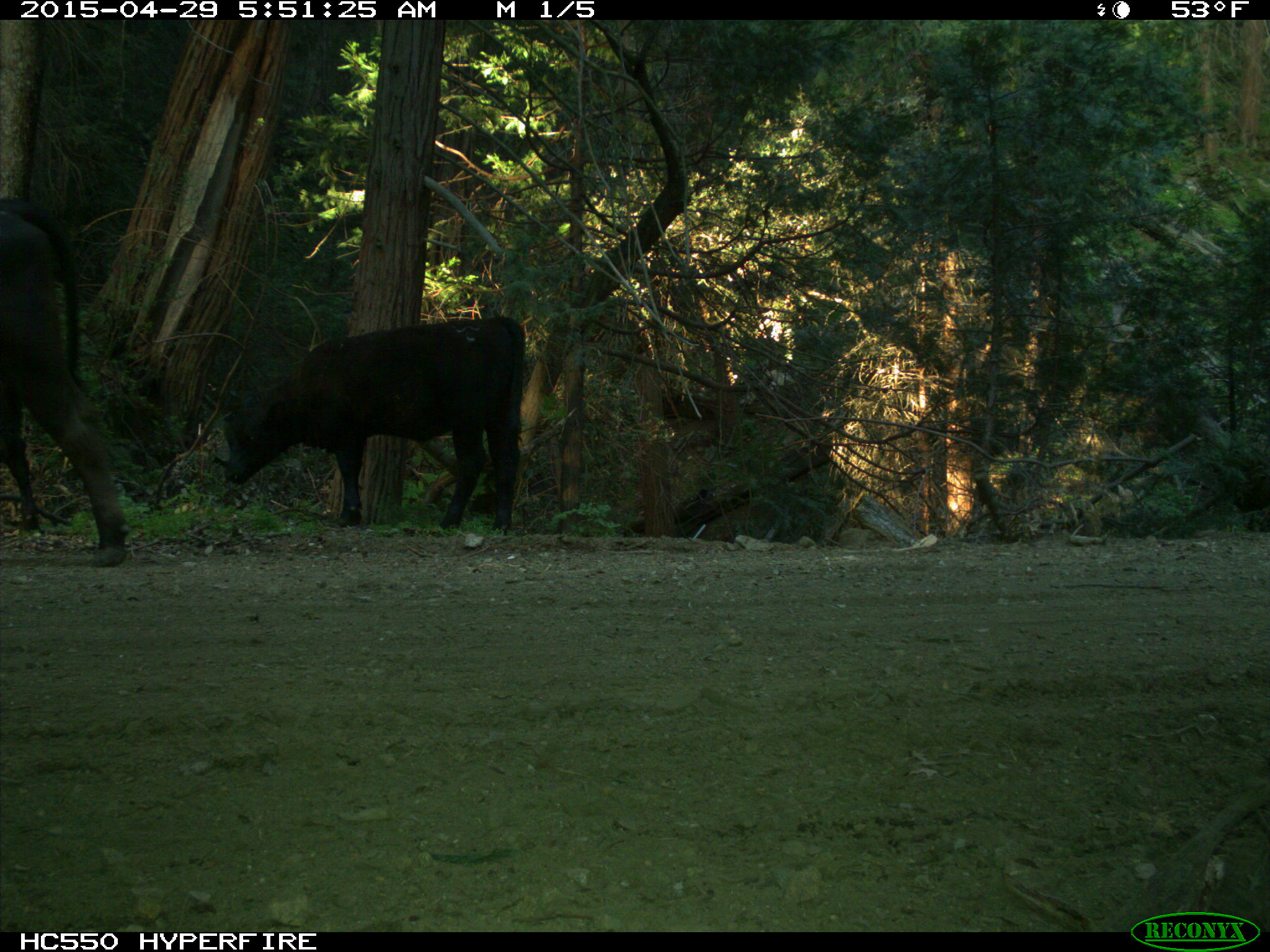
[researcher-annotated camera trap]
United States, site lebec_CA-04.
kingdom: Animalia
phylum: Chordata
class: Mammalia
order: Artiodactyla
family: Bovidae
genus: Bos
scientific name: Bos taurus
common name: domestic cow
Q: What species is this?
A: Bos taurus (domestic cow).